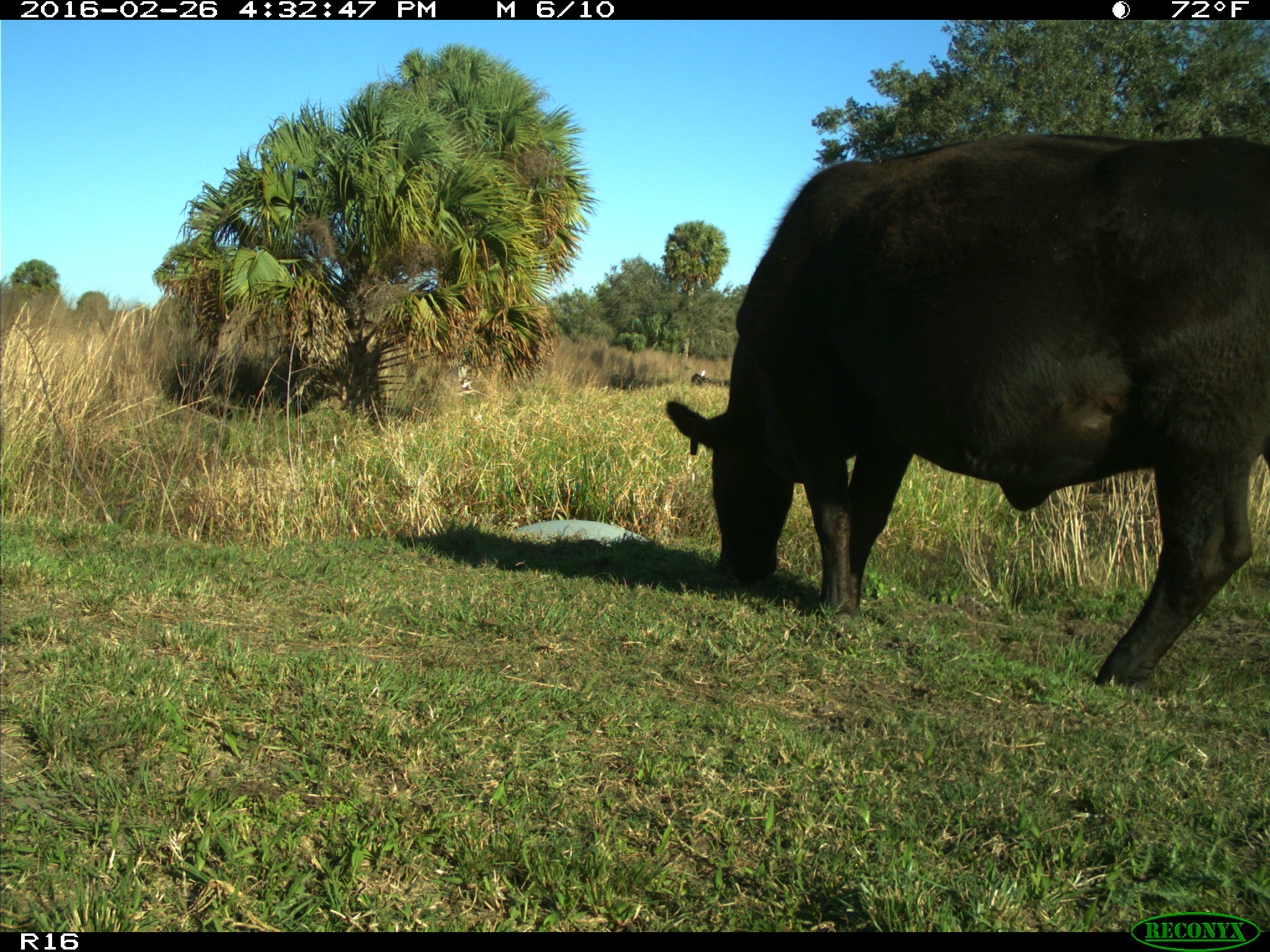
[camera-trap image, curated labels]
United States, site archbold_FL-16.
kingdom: Animalia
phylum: Chordata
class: Mammalia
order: Artiodactyla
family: Bovidae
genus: Bos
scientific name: Bos taurus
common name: domestic cow